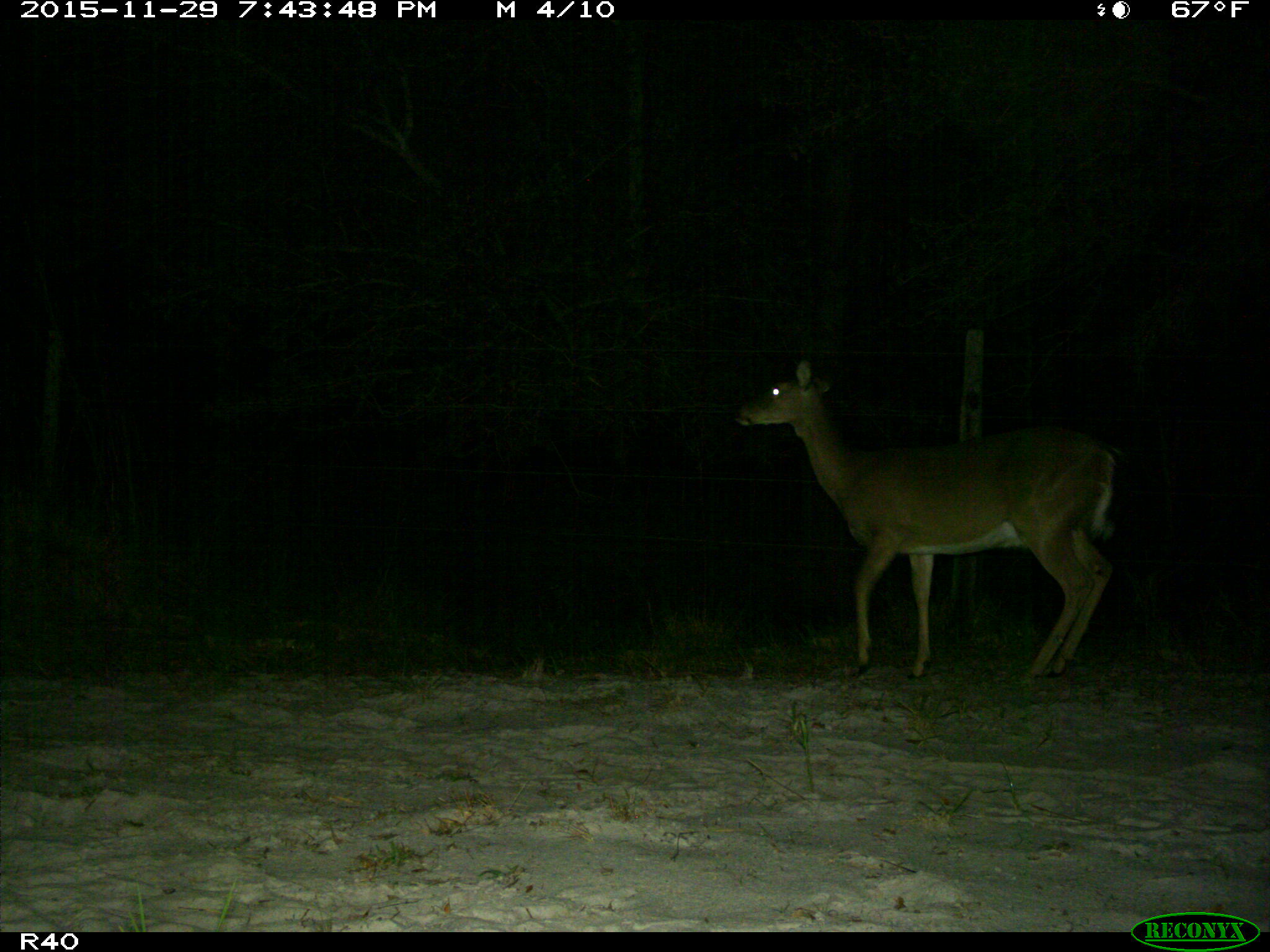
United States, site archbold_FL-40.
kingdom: Animalia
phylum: Chordata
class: Mammalia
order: Artiodactyla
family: Cervidae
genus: Odocoileus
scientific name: Odocoileus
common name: deer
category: unidentified deer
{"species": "unidentified deer (deer) (Odocoileus)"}